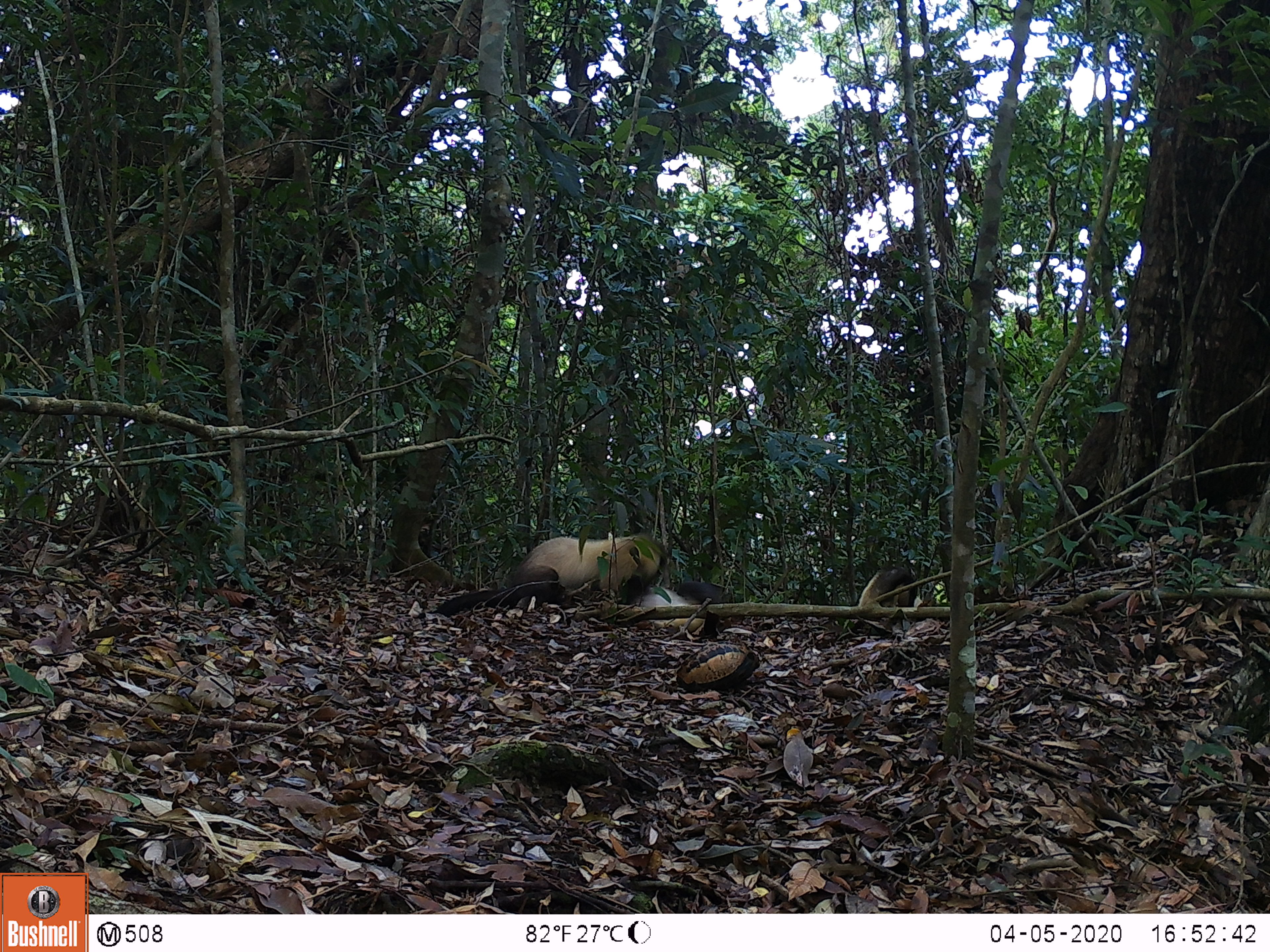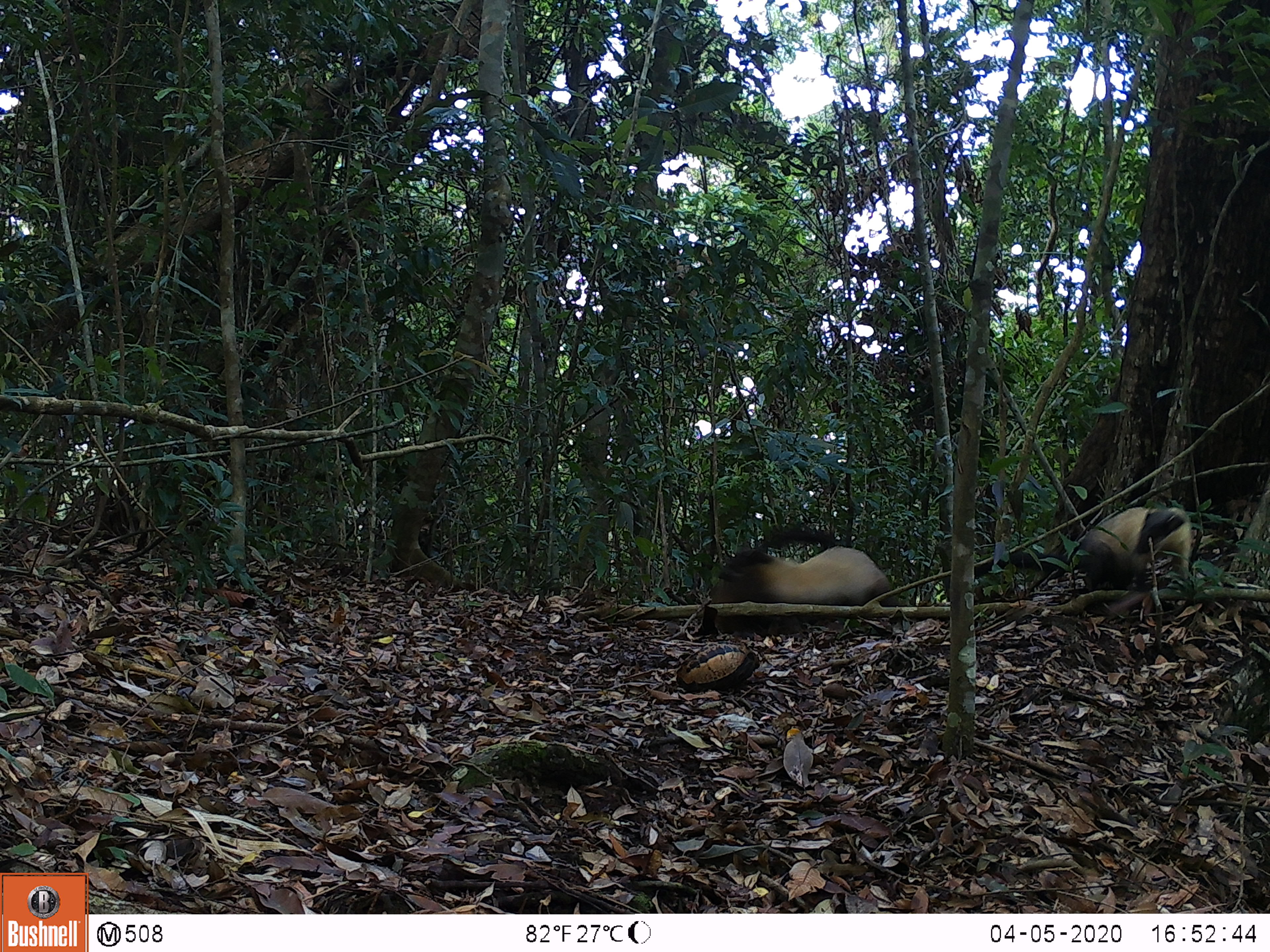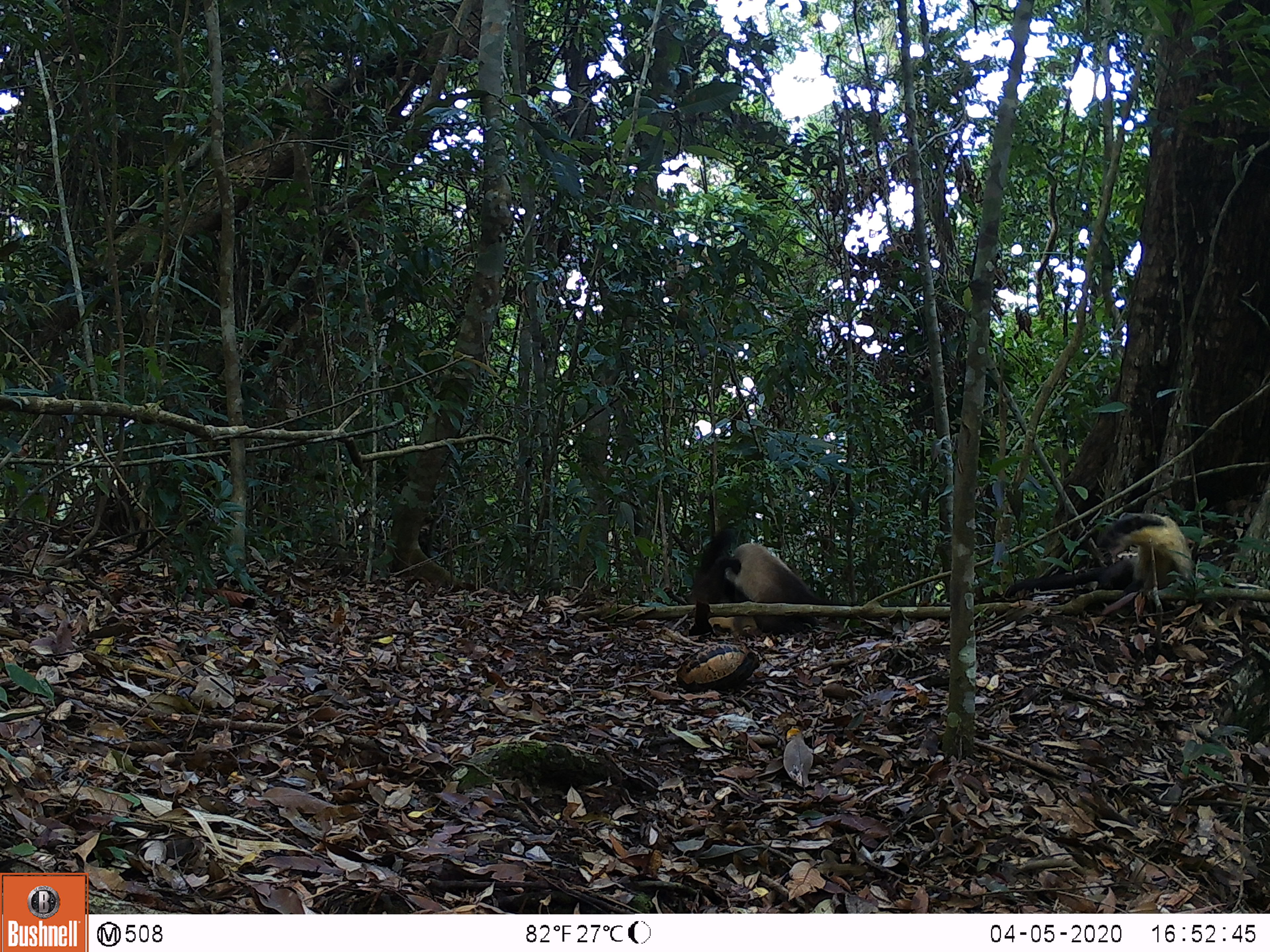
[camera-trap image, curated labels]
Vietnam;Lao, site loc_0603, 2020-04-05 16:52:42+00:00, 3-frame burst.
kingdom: Animalia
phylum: Chordata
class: Mammalia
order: Carnivora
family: Mustelidae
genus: Martes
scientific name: Martes flavigula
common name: yellow-throated marten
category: yellow throated marten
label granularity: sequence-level